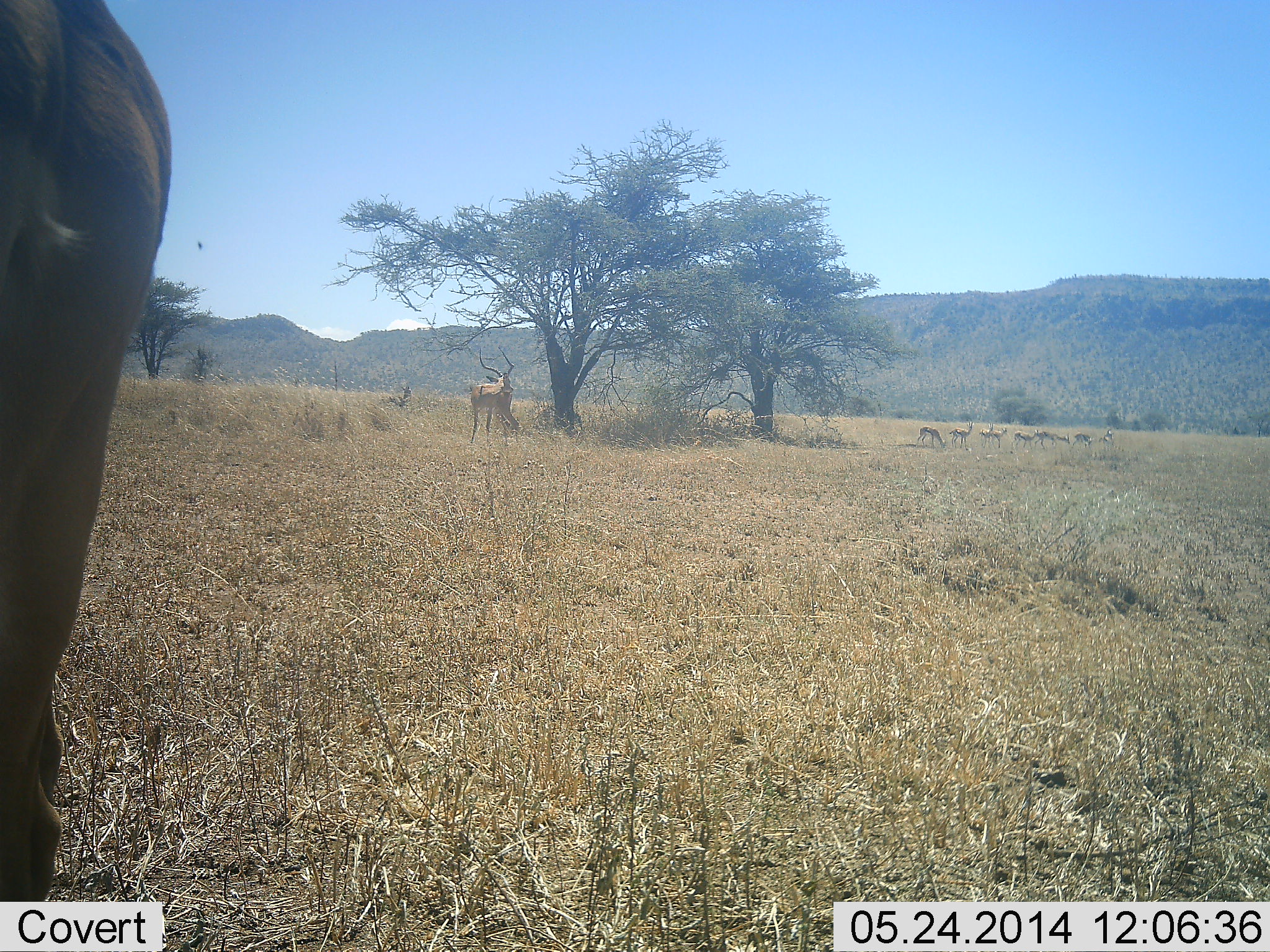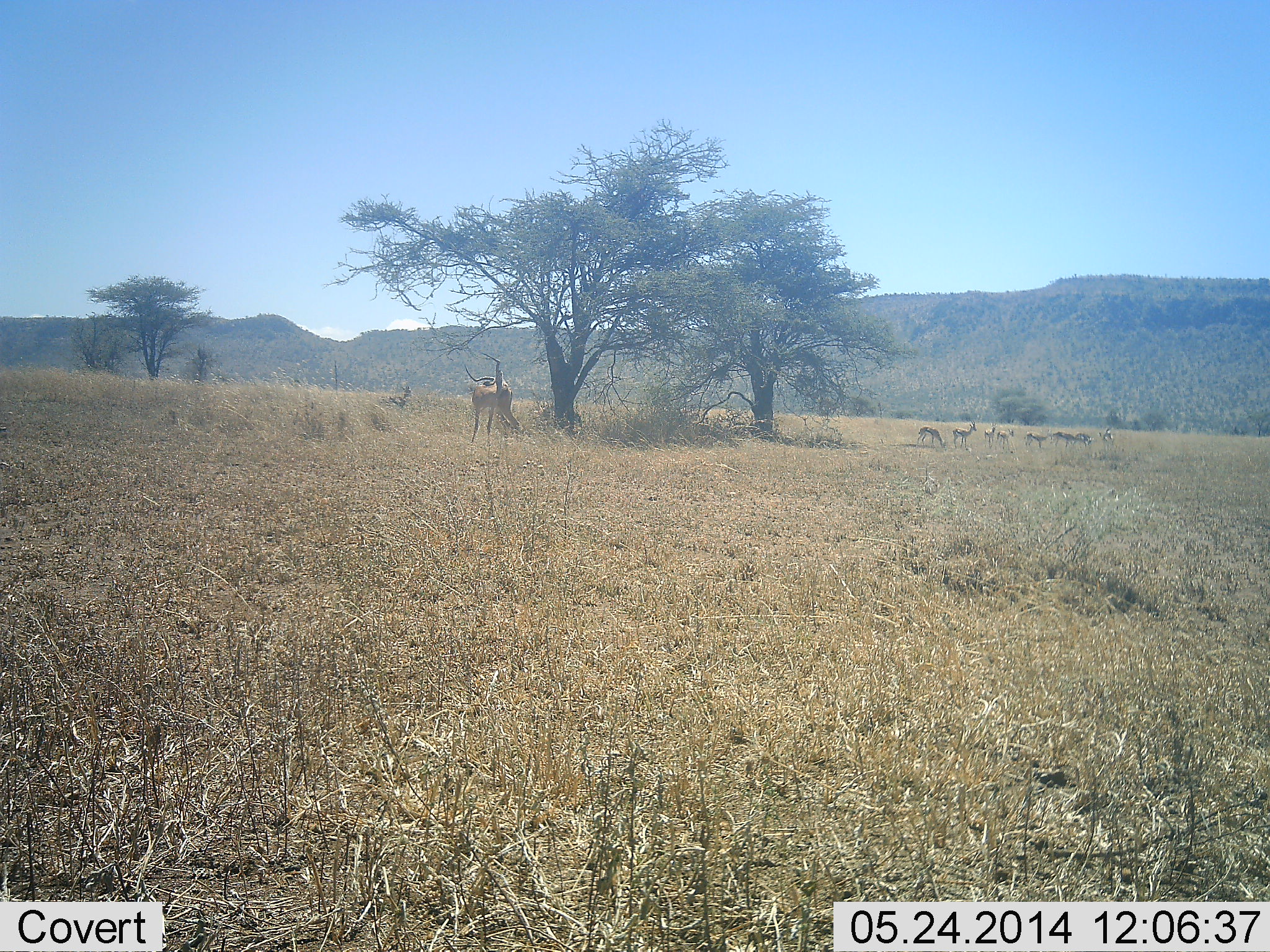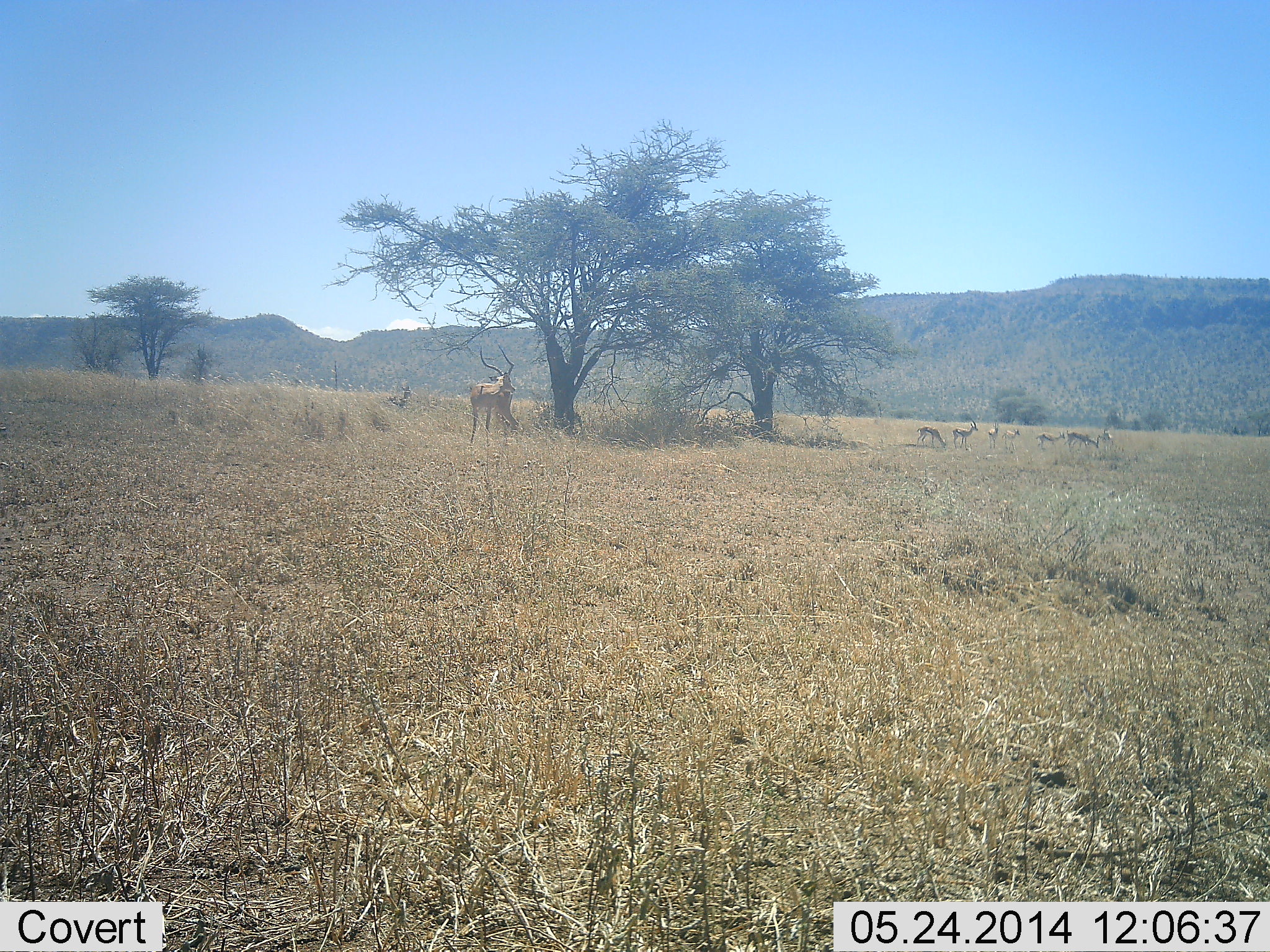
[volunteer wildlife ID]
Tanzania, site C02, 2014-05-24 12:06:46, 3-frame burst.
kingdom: Animalia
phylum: Chordata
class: Mammalia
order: Artiodactyla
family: Bovidae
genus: Aepyceros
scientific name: Aepyceros melampus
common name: impala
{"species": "impala (Aepyceros melampus)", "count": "9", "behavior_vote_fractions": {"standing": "100%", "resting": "0%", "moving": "42%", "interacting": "8%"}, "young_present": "0%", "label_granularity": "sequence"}